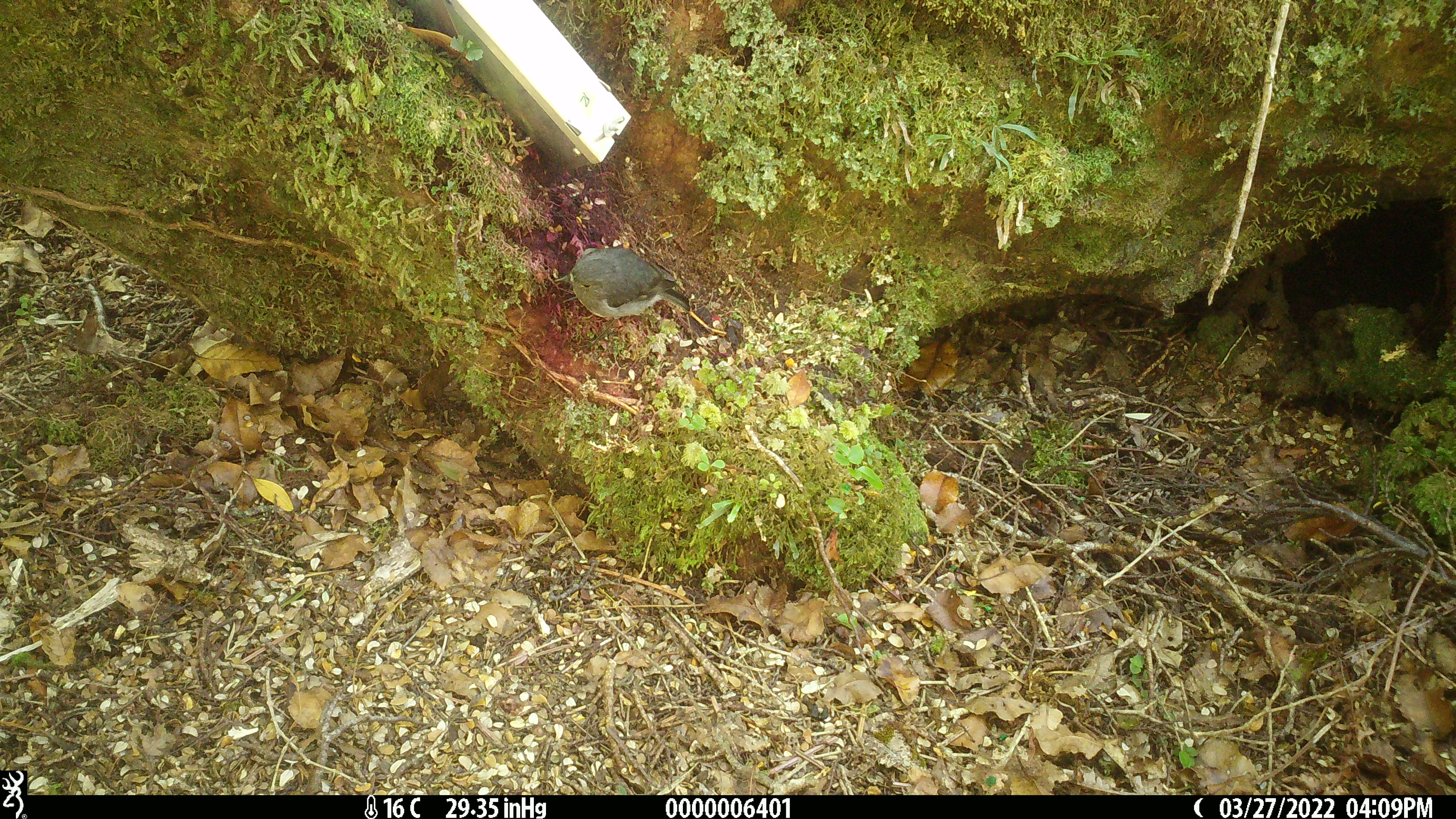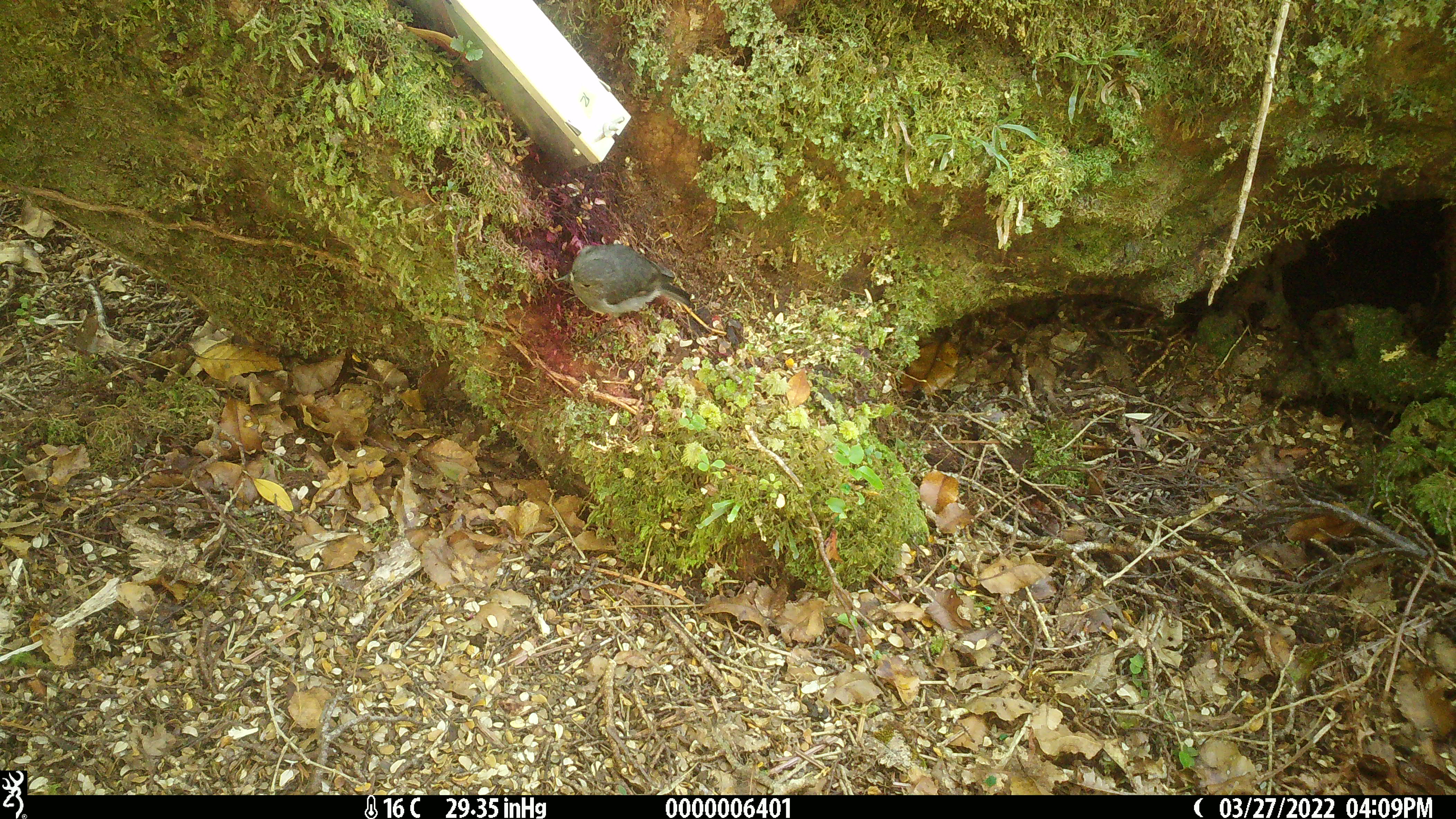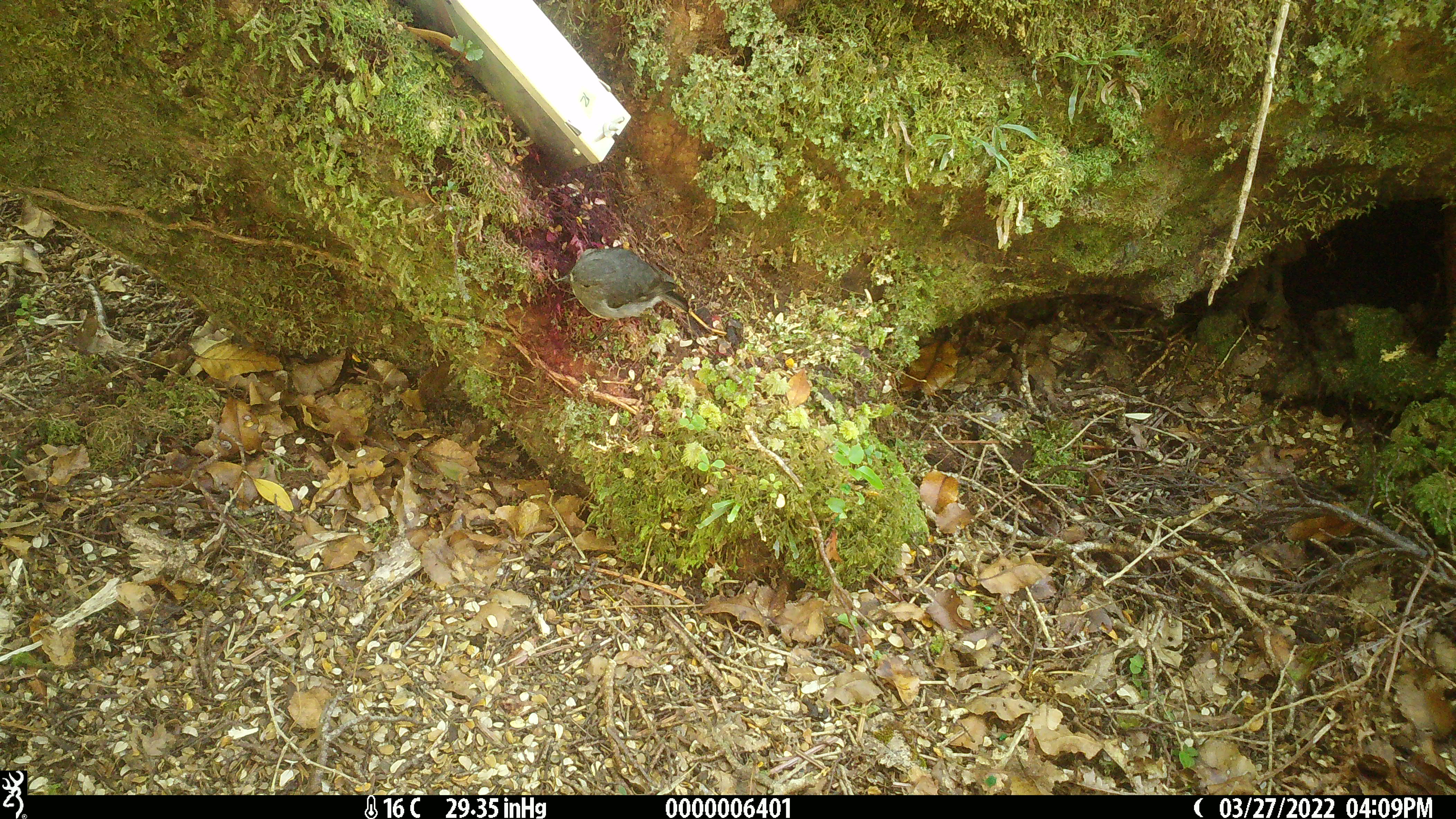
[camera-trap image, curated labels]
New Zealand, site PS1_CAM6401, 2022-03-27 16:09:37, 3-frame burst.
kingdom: Animalia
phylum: Chordata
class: Aves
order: Passeriformes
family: Petroicidae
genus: Petroica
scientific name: Petroica australis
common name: new zealand robin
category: robin